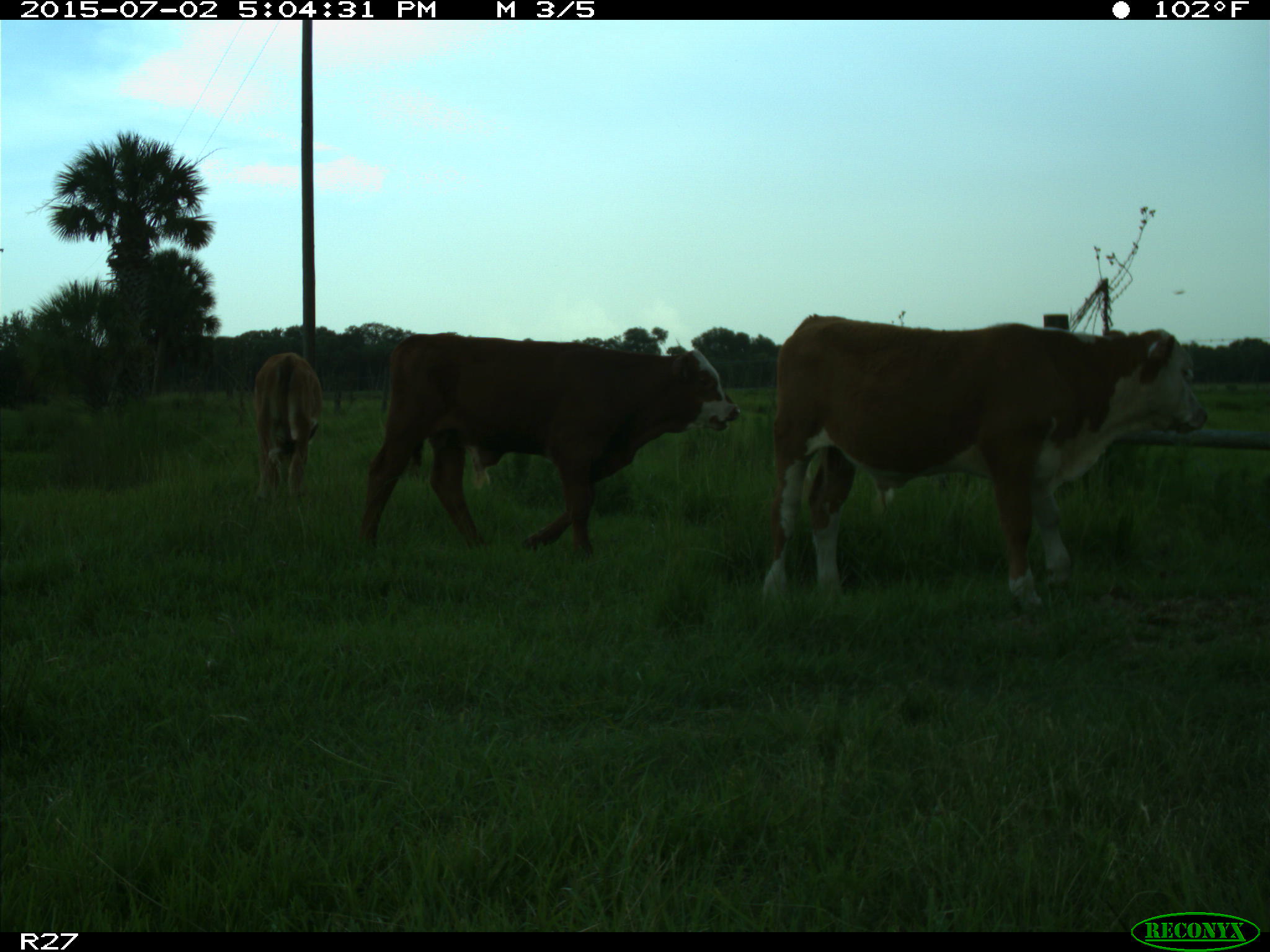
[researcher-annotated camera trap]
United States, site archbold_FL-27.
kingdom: Animalia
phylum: Chordata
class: Mammalia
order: Artiodactyla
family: Bovidae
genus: Bos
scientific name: Bos taurus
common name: domestic cow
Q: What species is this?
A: Bos taurus (domestic cow).